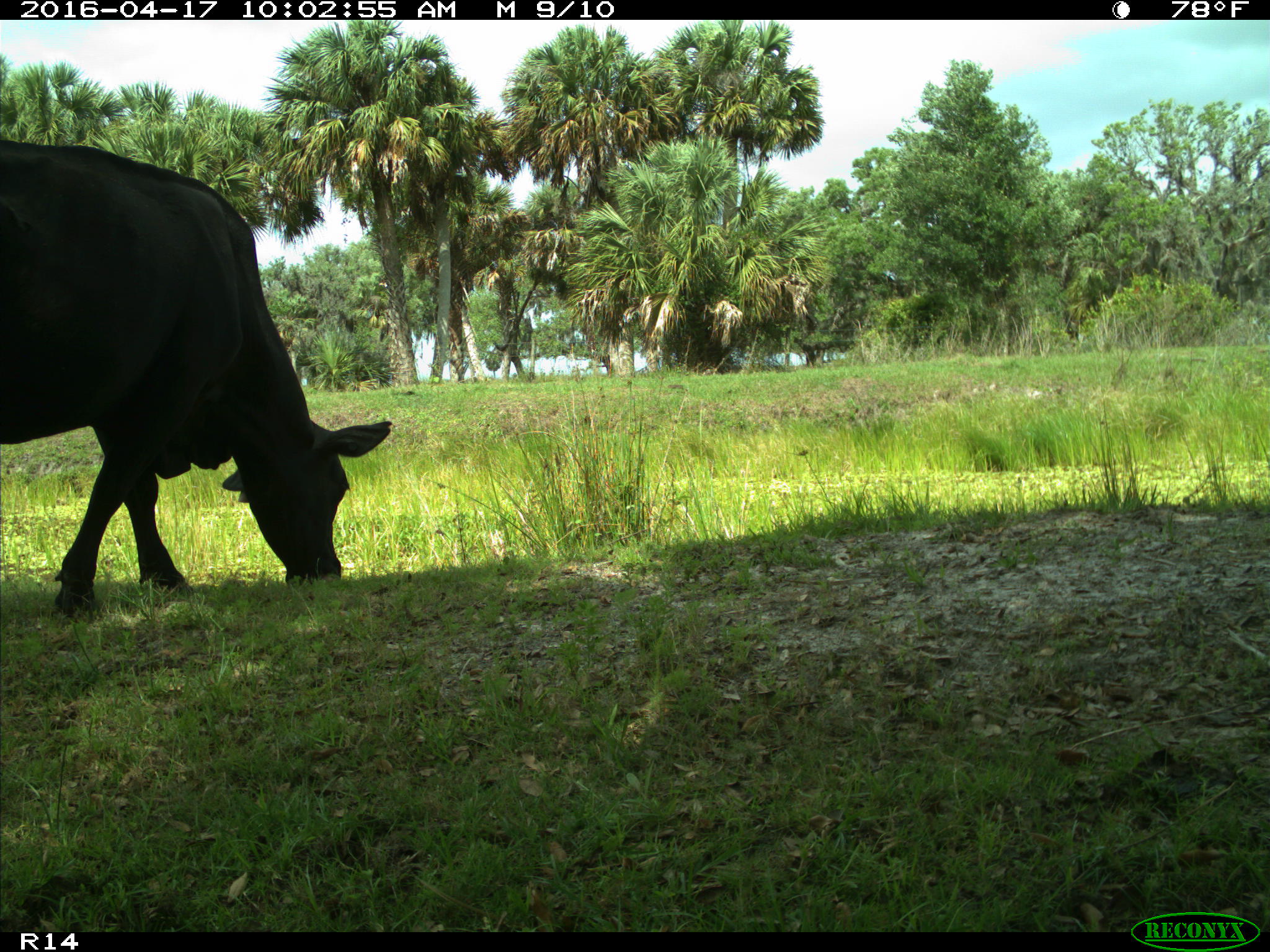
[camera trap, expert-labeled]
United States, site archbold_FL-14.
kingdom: Animalia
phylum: Chordata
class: Mammalia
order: Artiodactyla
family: Bovidae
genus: Bos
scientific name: Bos taurus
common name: domestic cow